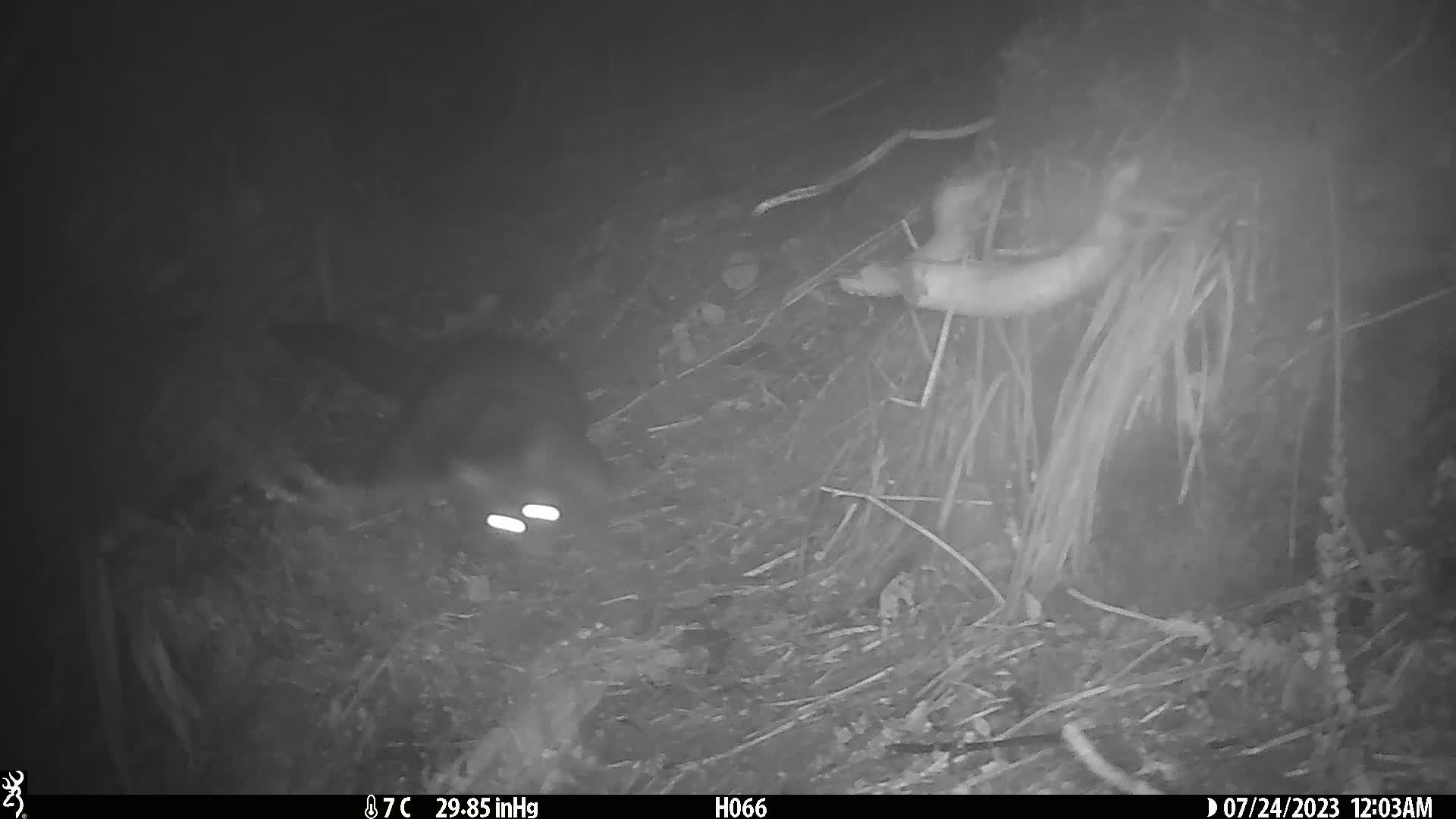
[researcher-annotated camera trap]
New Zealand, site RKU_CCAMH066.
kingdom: Animalia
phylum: Chordata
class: Mammalia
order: Diprotodontia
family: Phalangeridae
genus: Trichosurus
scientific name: Trichosurus vulpecula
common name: common brushtail possum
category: possum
Possum (common brushtail possum) (Trichosurus vulpecula).